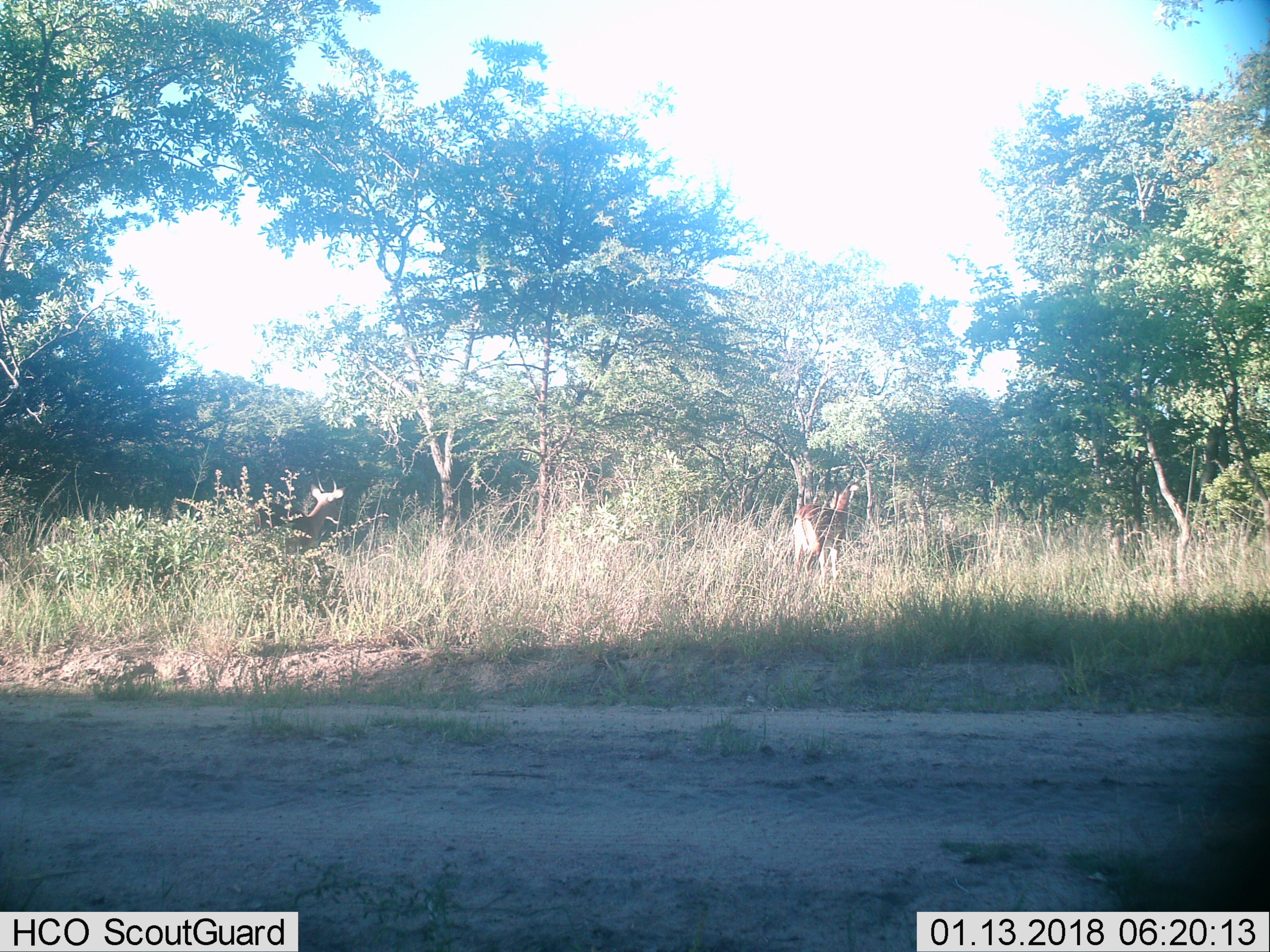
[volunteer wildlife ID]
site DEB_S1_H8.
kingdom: Animalia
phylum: Chordata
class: Mammalia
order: Artiodactyla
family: Bovidae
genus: Aepyceros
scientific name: Aepyceros melampus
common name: impala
Impala (Aepyceros melampus), count 2. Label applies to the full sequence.